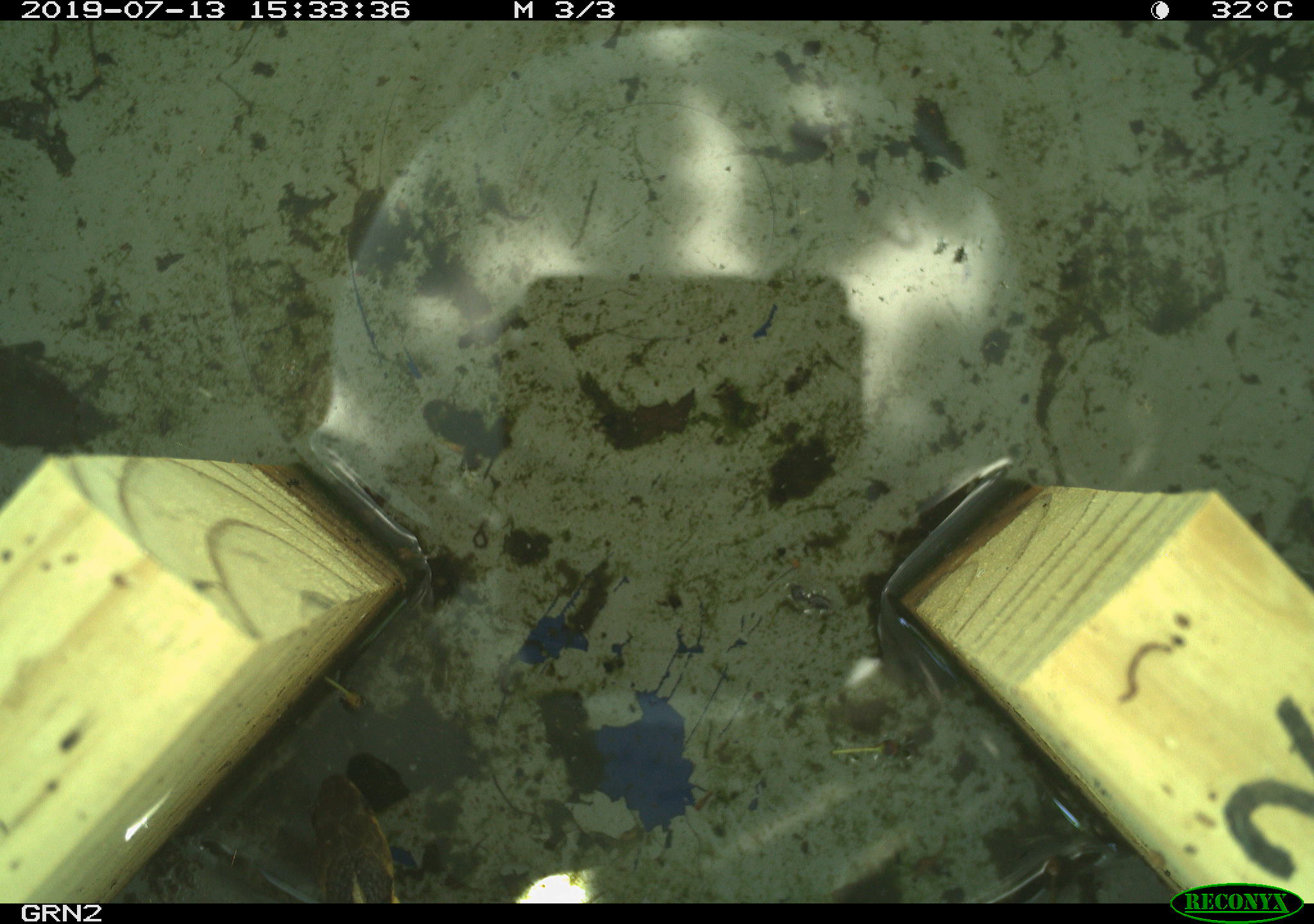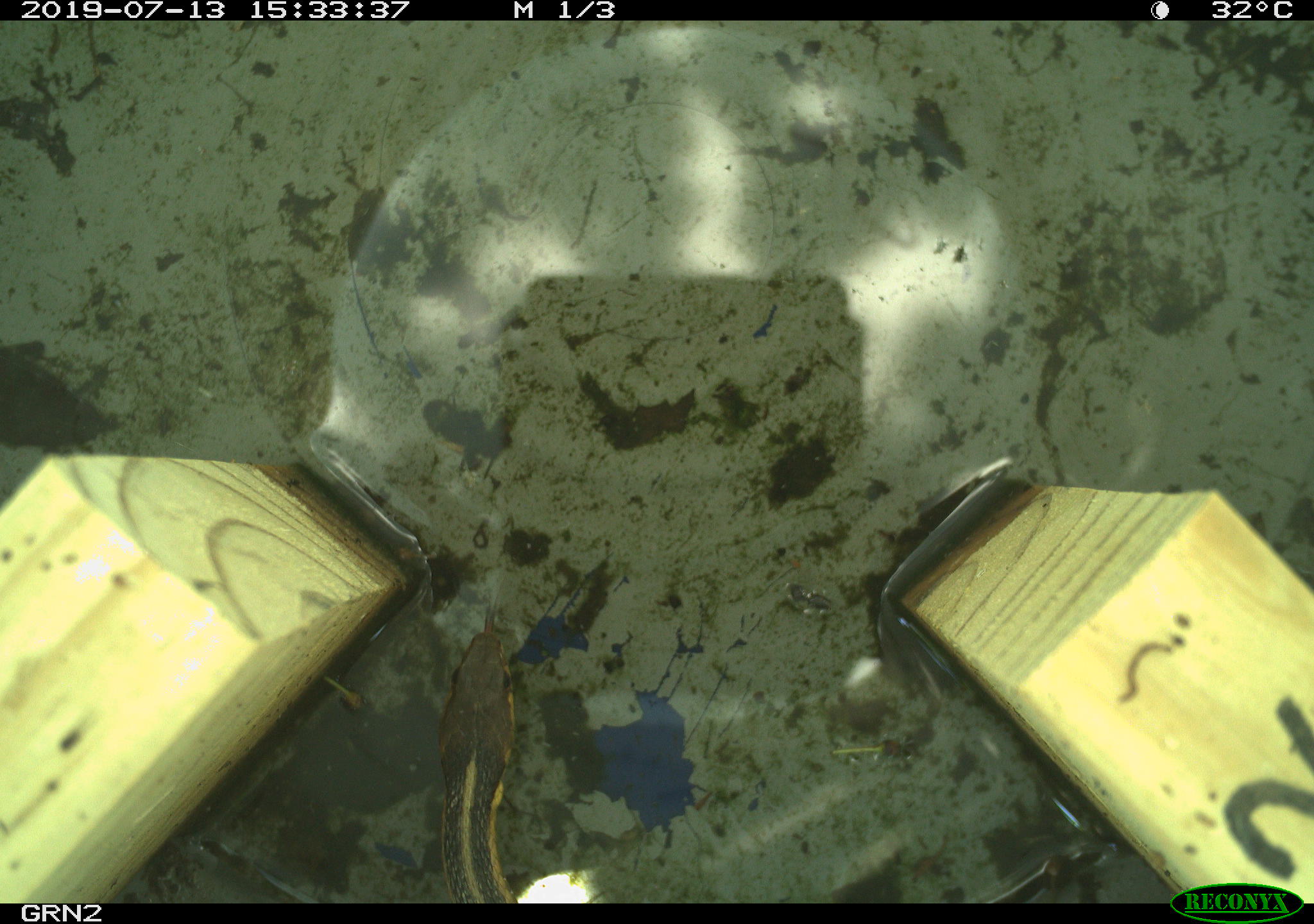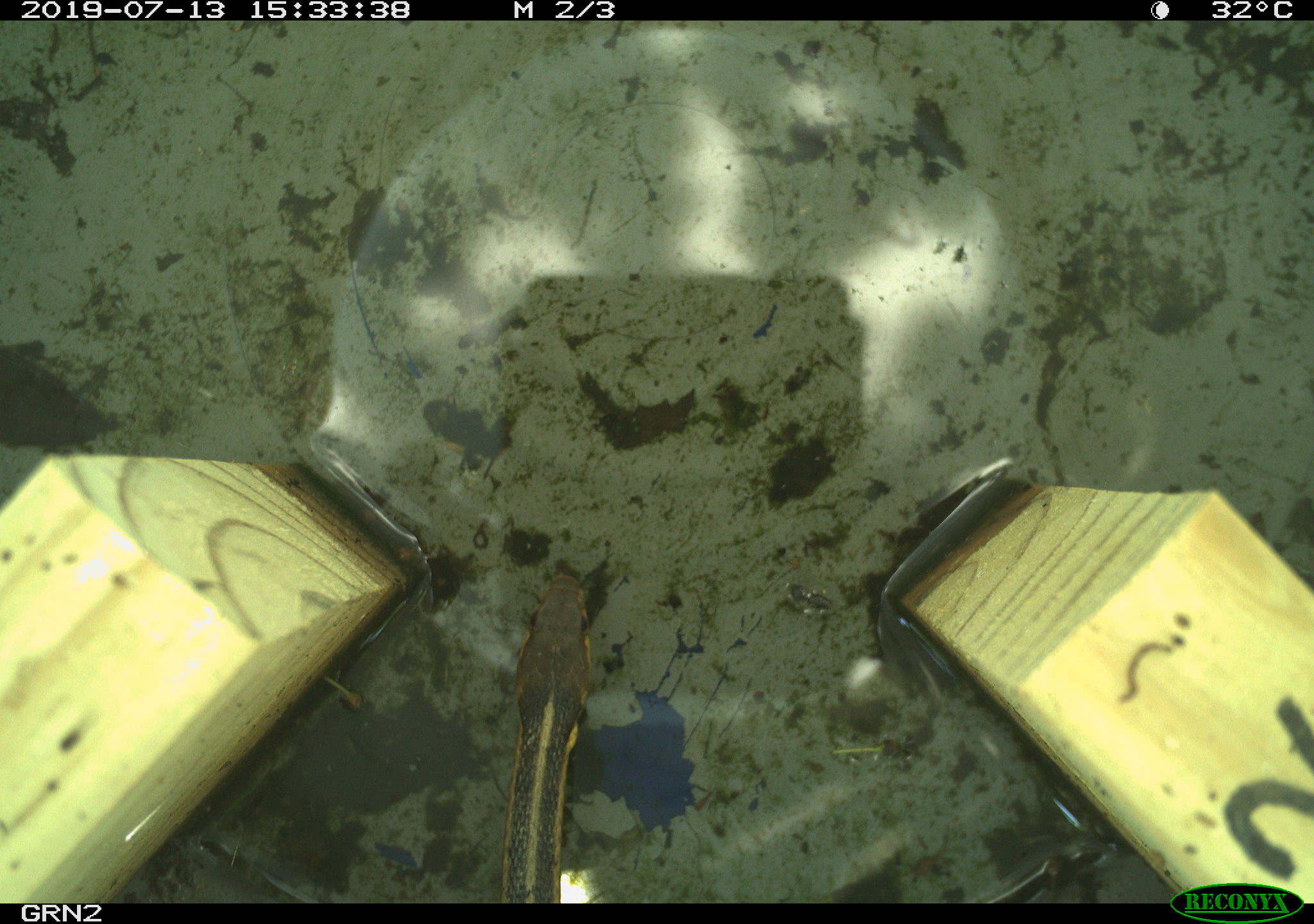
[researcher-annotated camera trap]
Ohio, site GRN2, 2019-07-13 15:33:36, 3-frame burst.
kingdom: Animalia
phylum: Chordata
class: Reptilia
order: Squamata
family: Colubridae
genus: Thamnophis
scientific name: Thamnophis sirtalis sirtalis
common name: eastern gartersnake